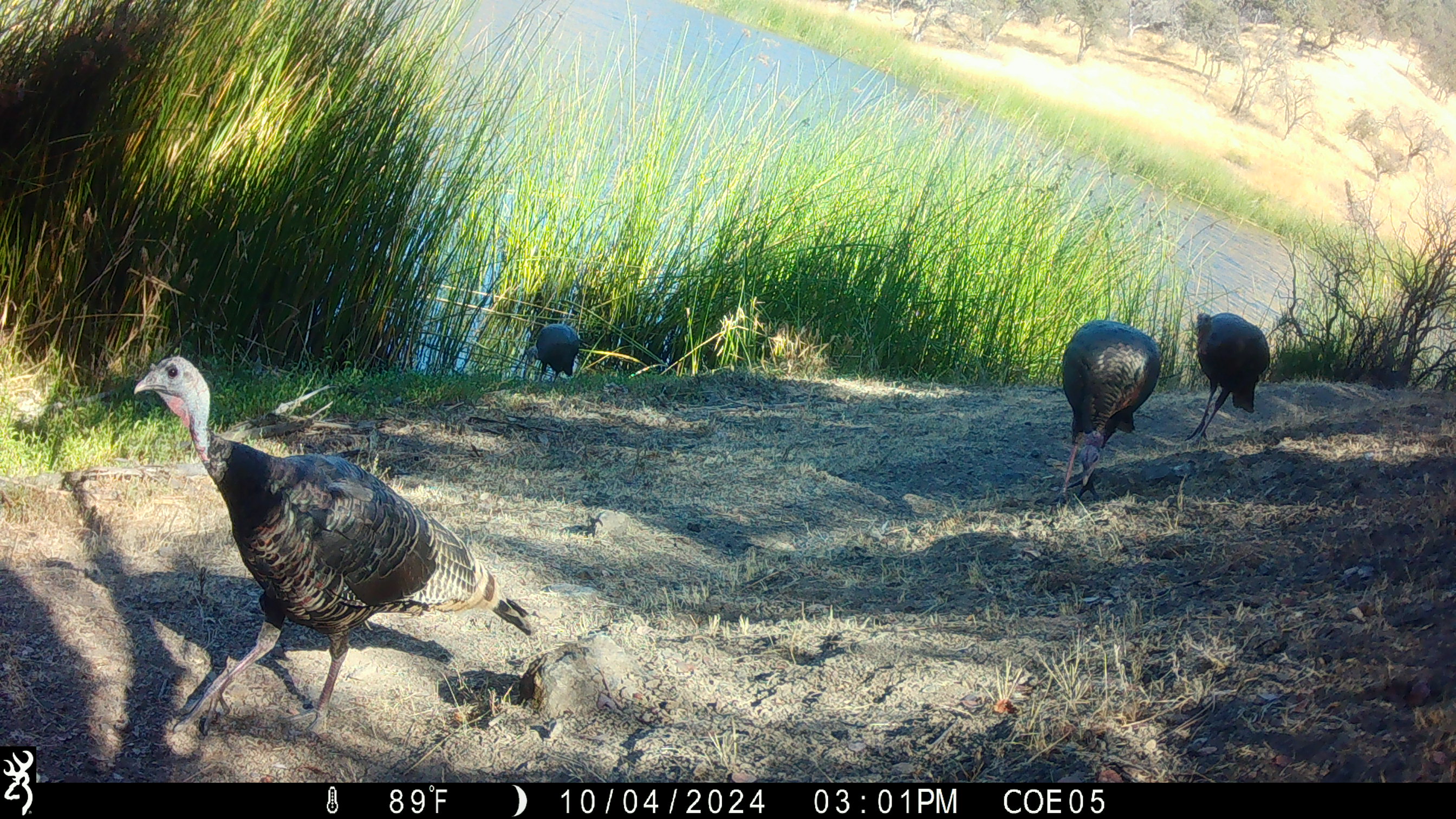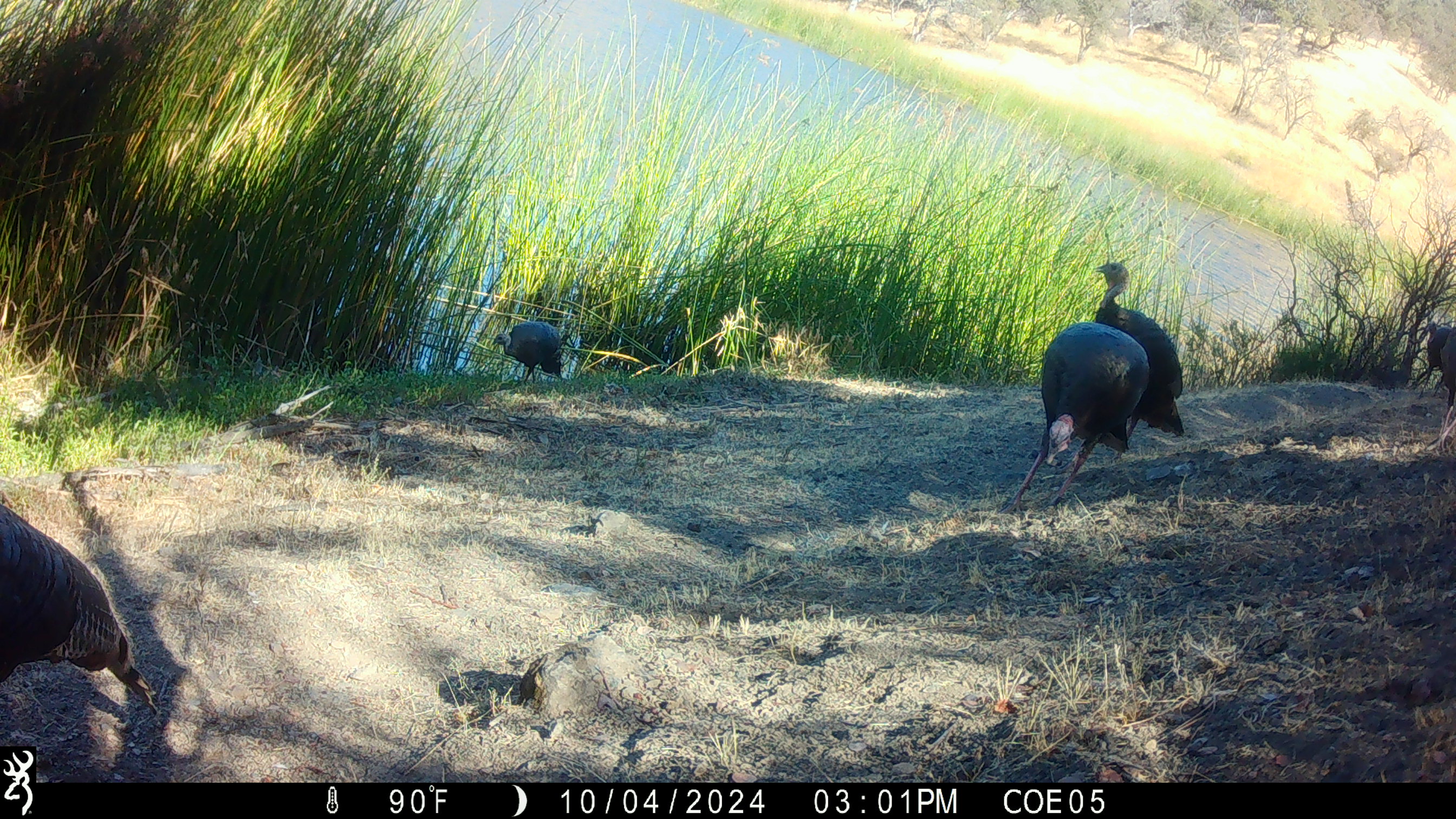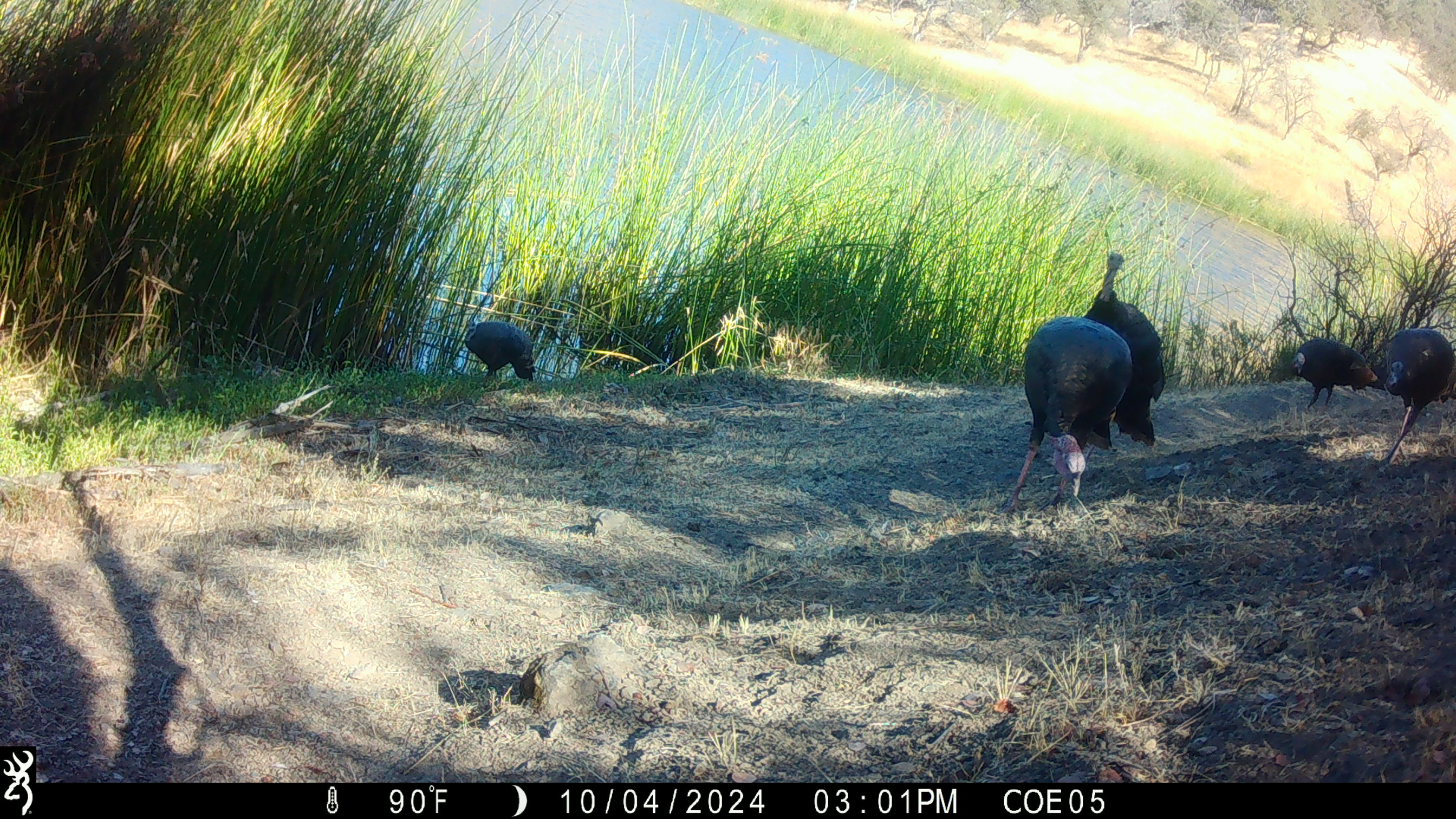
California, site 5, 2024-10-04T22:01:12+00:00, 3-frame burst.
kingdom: Animalia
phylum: Chordata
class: Aves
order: Galliformes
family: Phasianidae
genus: Meleagris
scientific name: Meleagris gallopavo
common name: turkey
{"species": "turkey (Meleagris gallopavo)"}